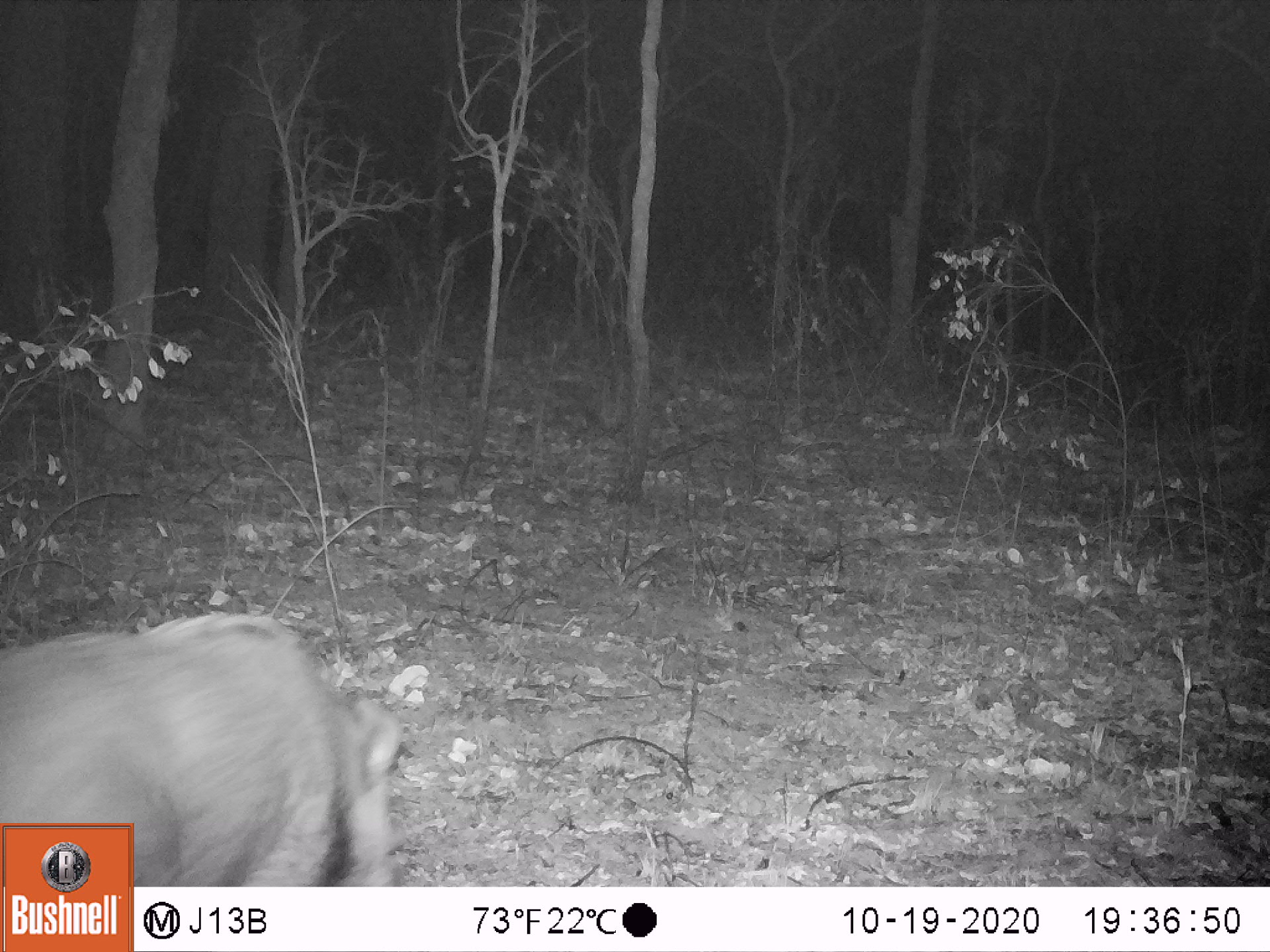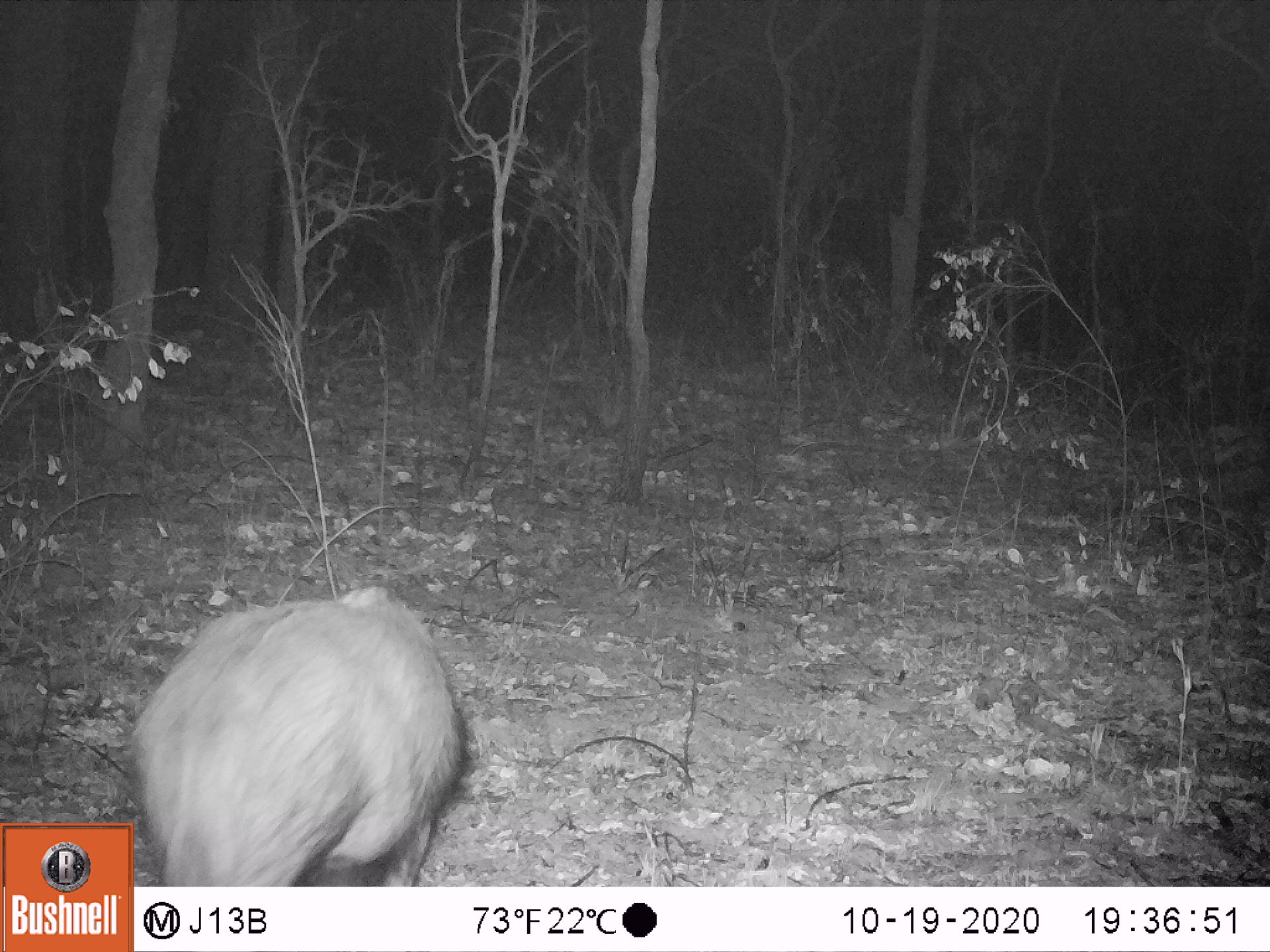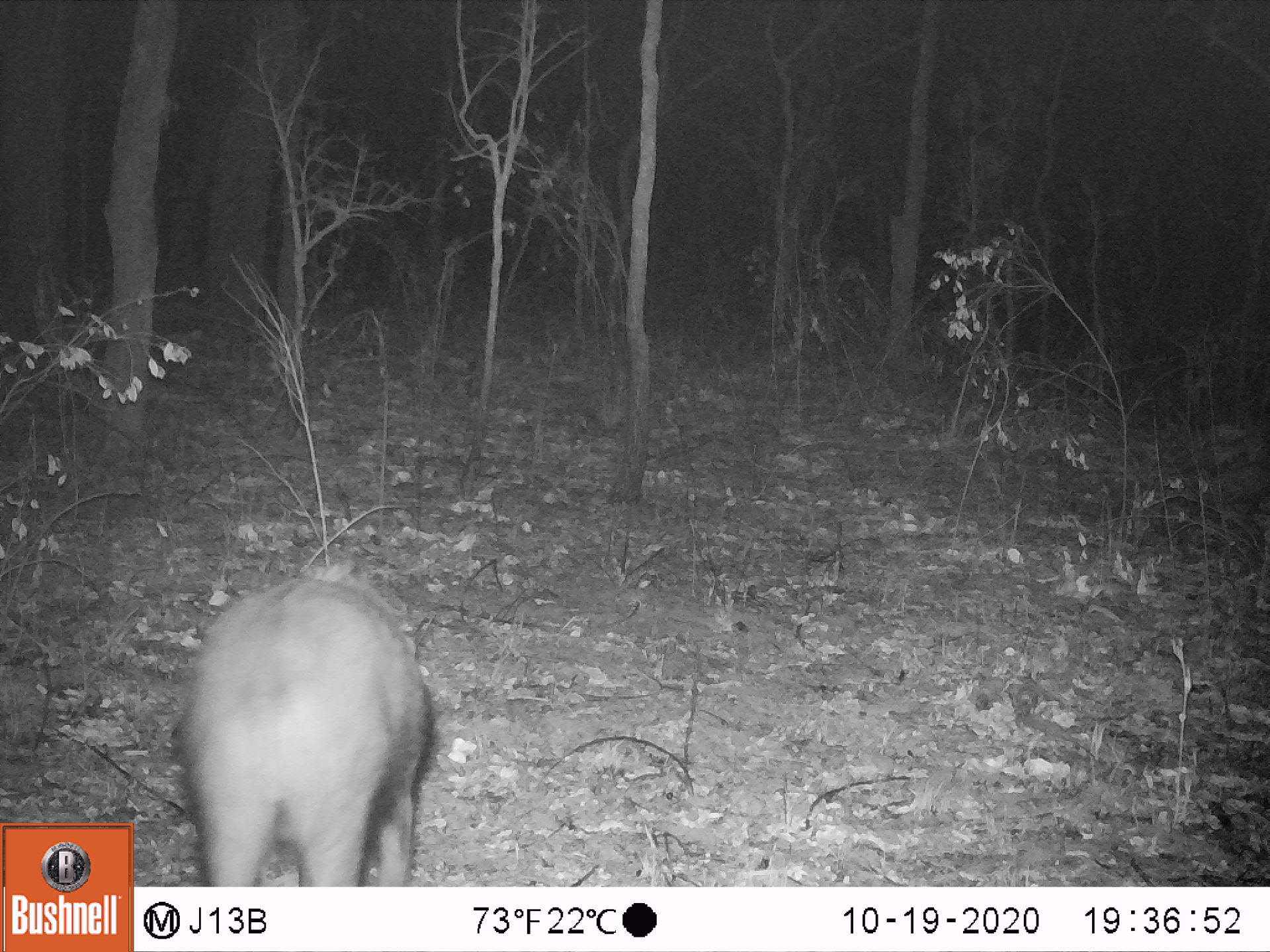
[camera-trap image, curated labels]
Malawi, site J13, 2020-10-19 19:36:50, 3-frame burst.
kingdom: Animalia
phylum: Chordata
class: Mammalia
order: Artiodactyla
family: Suidae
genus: Potamochoerus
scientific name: Potamochoerus larvatus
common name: bushpig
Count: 1.